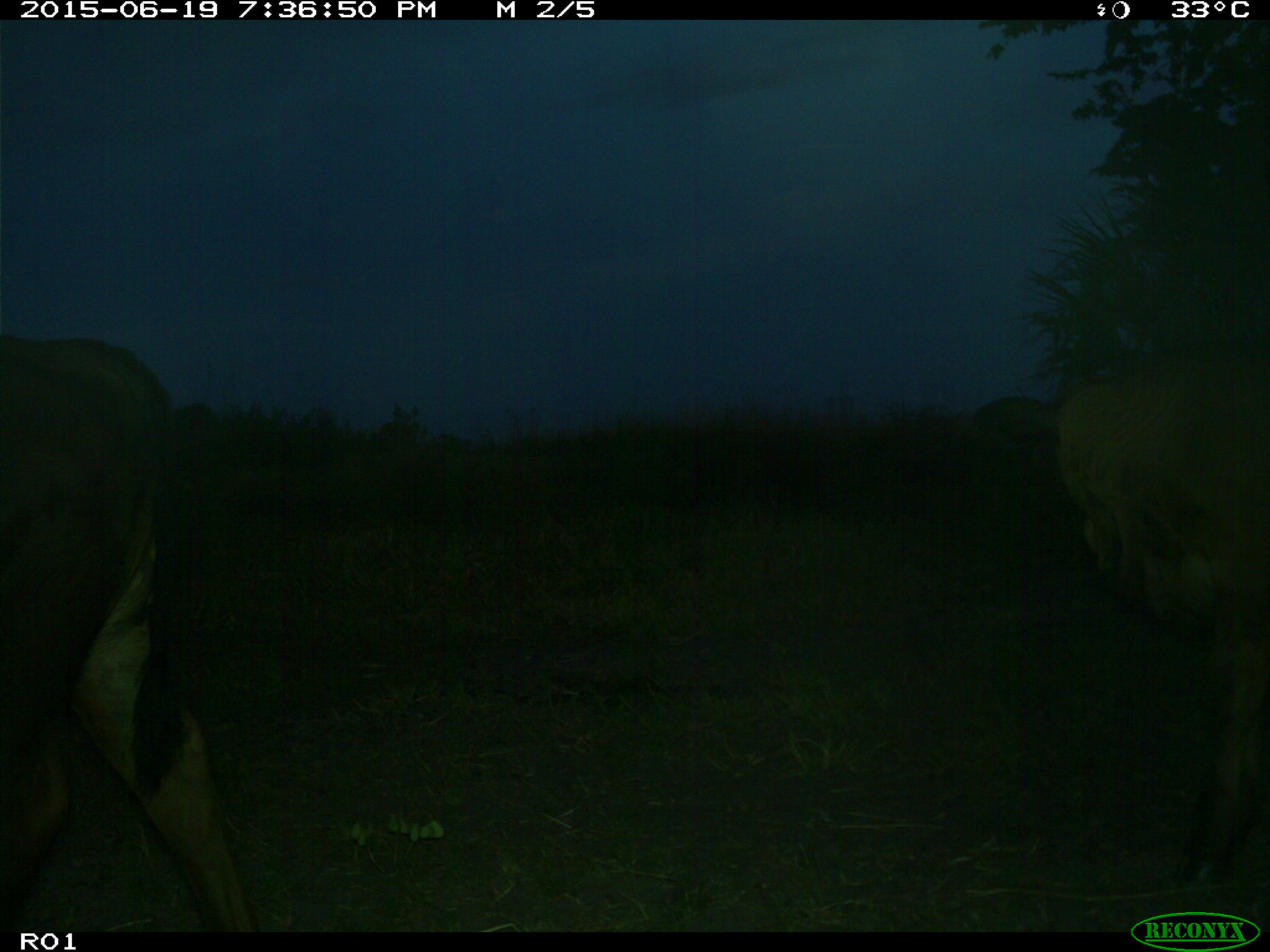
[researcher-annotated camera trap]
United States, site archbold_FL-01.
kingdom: Animalia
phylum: Chordata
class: Mammalia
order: Artiodactyla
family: Bovidae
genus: Bos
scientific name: Bos taurus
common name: domestic cow